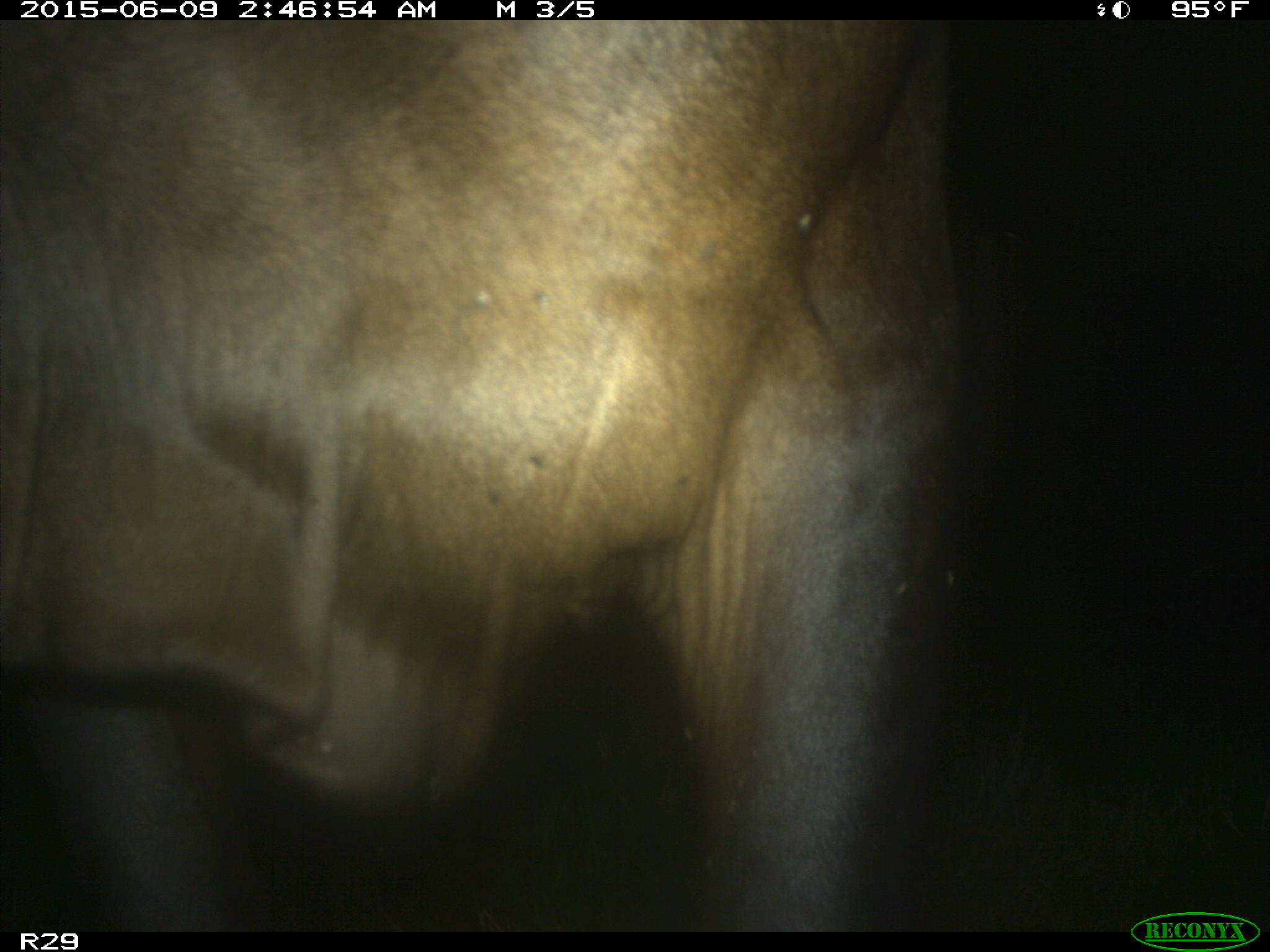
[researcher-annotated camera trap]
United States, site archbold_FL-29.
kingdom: Animalia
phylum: Chordata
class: Mammalia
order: Artiodactyla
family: Bovidae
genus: Bos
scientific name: Bos taurus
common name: domestic cow